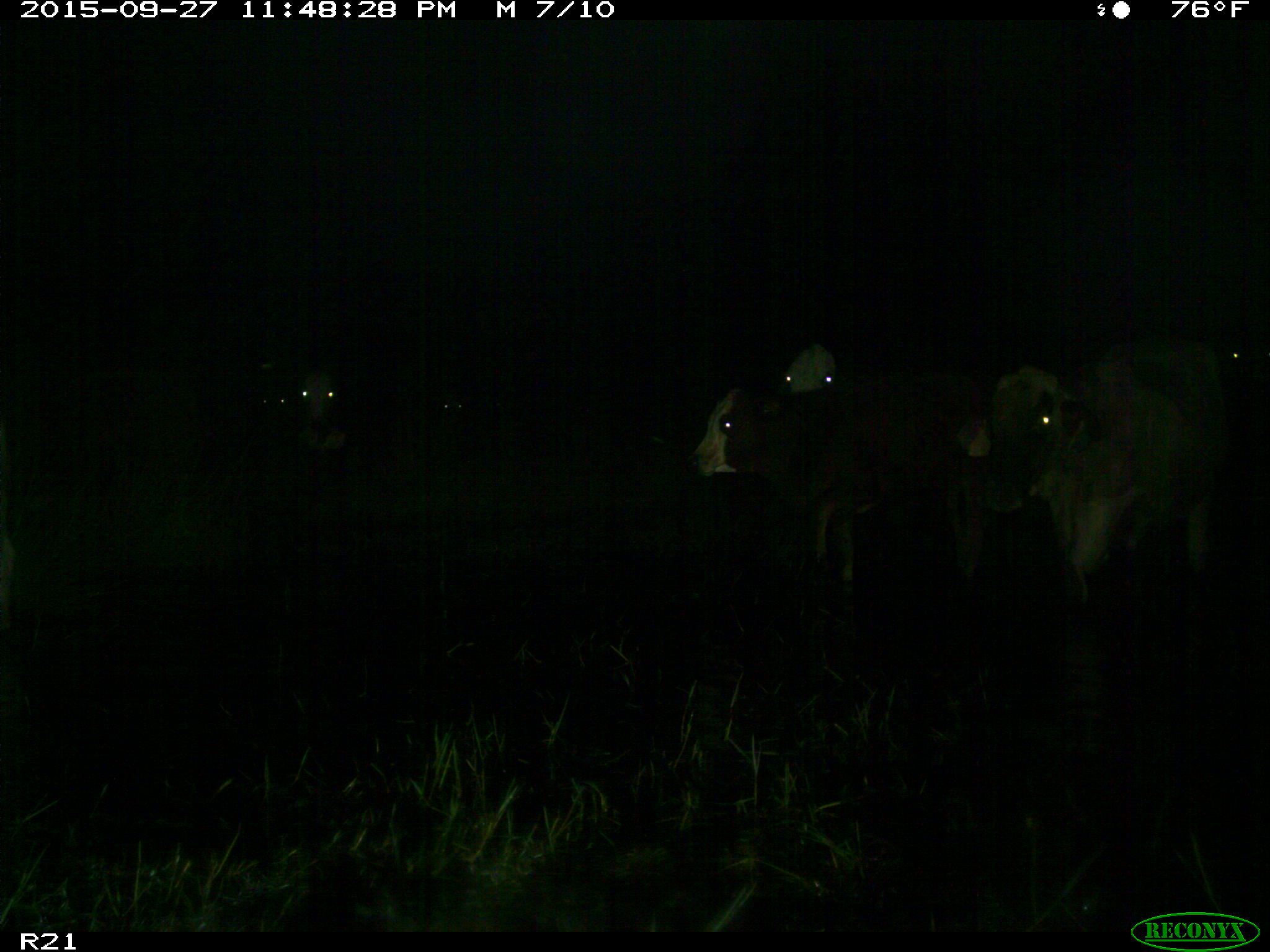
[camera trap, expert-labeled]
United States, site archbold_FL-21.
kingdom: Animalia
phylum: Chordata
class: Mammalia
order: Artiodactyla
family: Bovidae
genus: Bos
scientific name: Bos taurus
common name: domestic cow